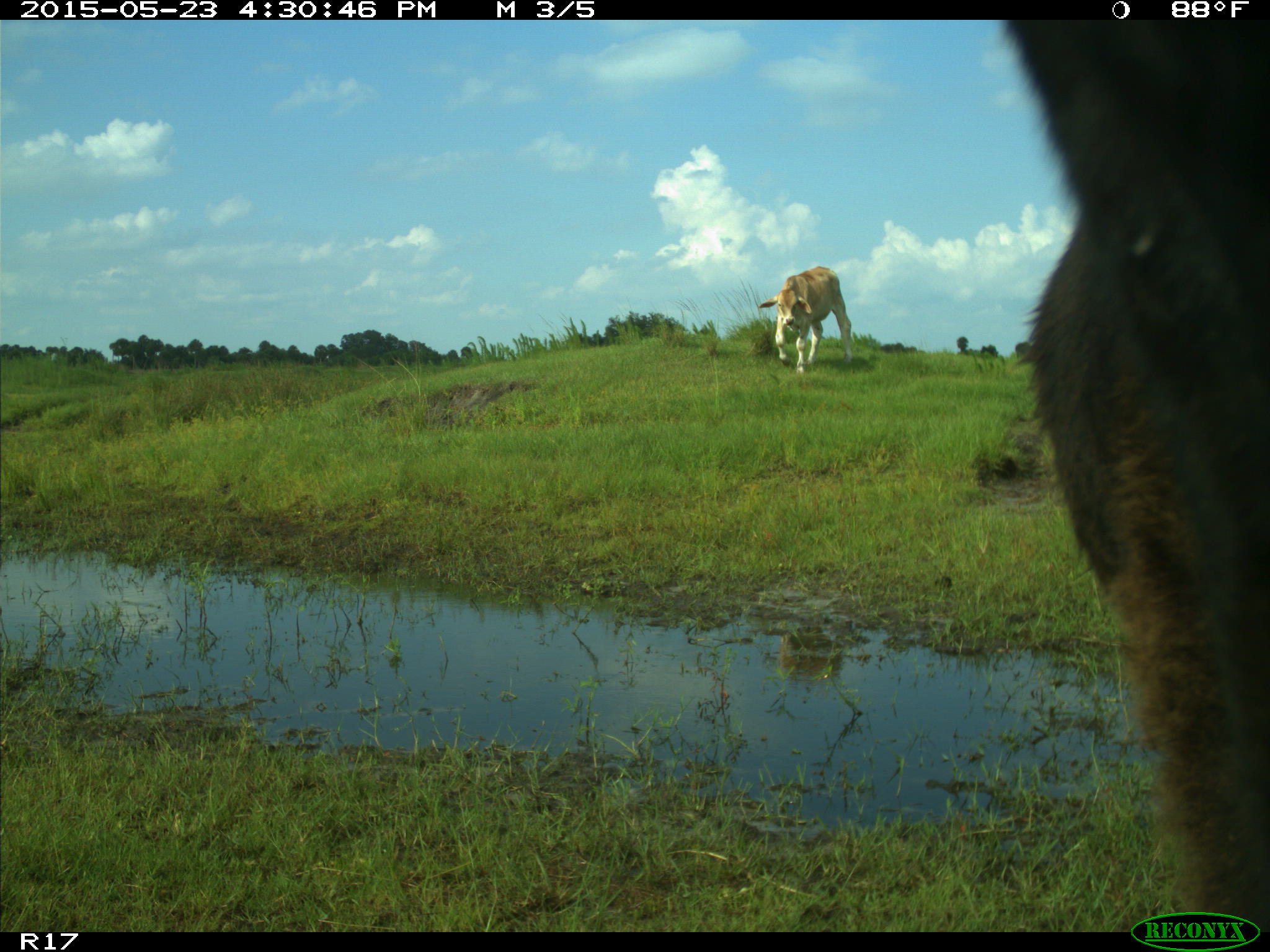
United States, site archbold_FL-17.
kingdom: Animalia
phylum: Chordata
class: Mammalia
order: Artiodactyla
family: Bovidae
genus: Bos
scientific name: Bos taurus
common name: domestic cow